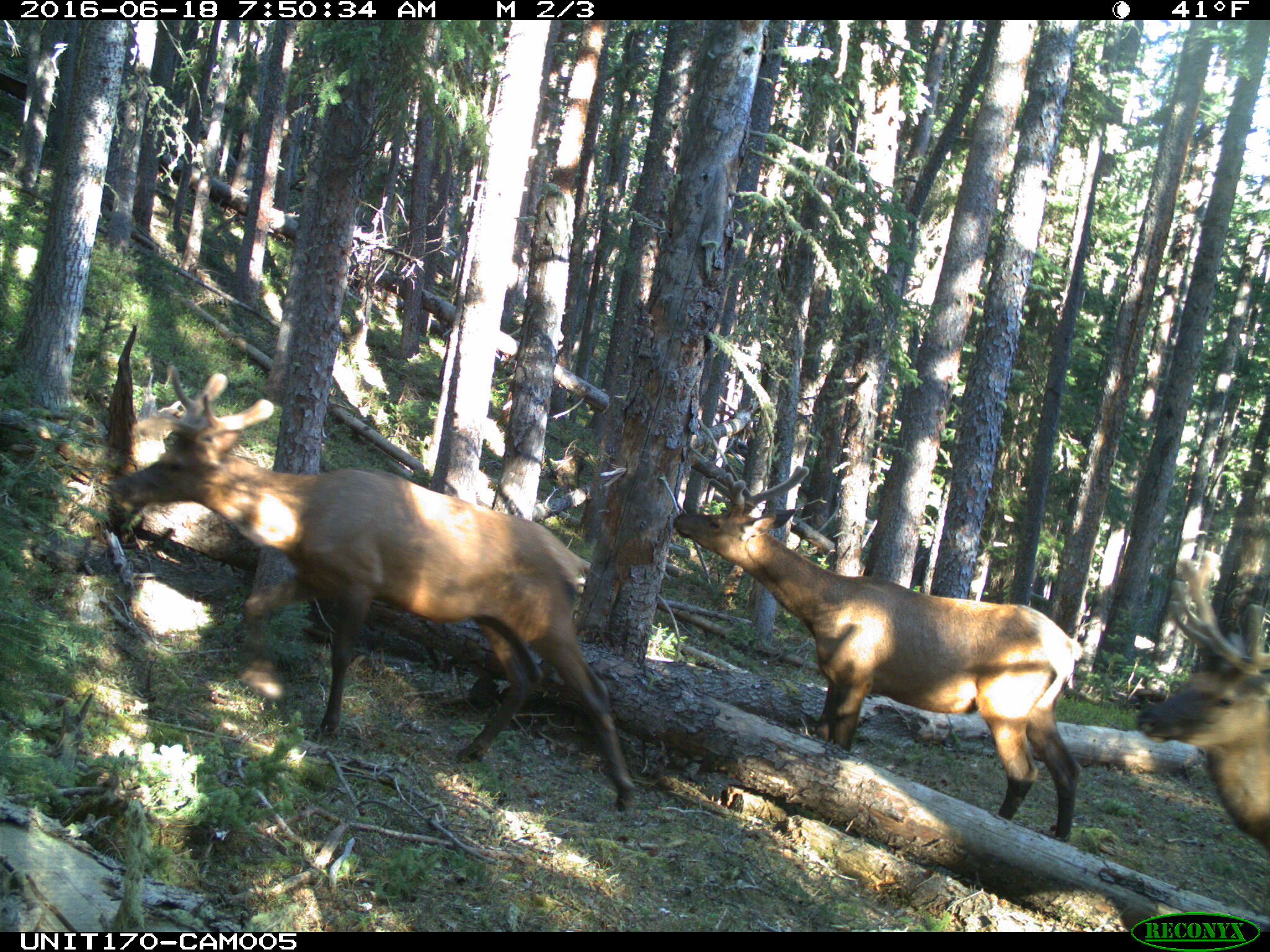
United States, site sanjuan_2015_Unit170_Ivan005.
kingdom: Animalia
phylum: Chordata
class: Mammalia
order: Artiodactyla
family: Cervidae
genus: Cervus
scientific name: Cervus elaphus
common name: red deer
Cervus elaphus (red deer).